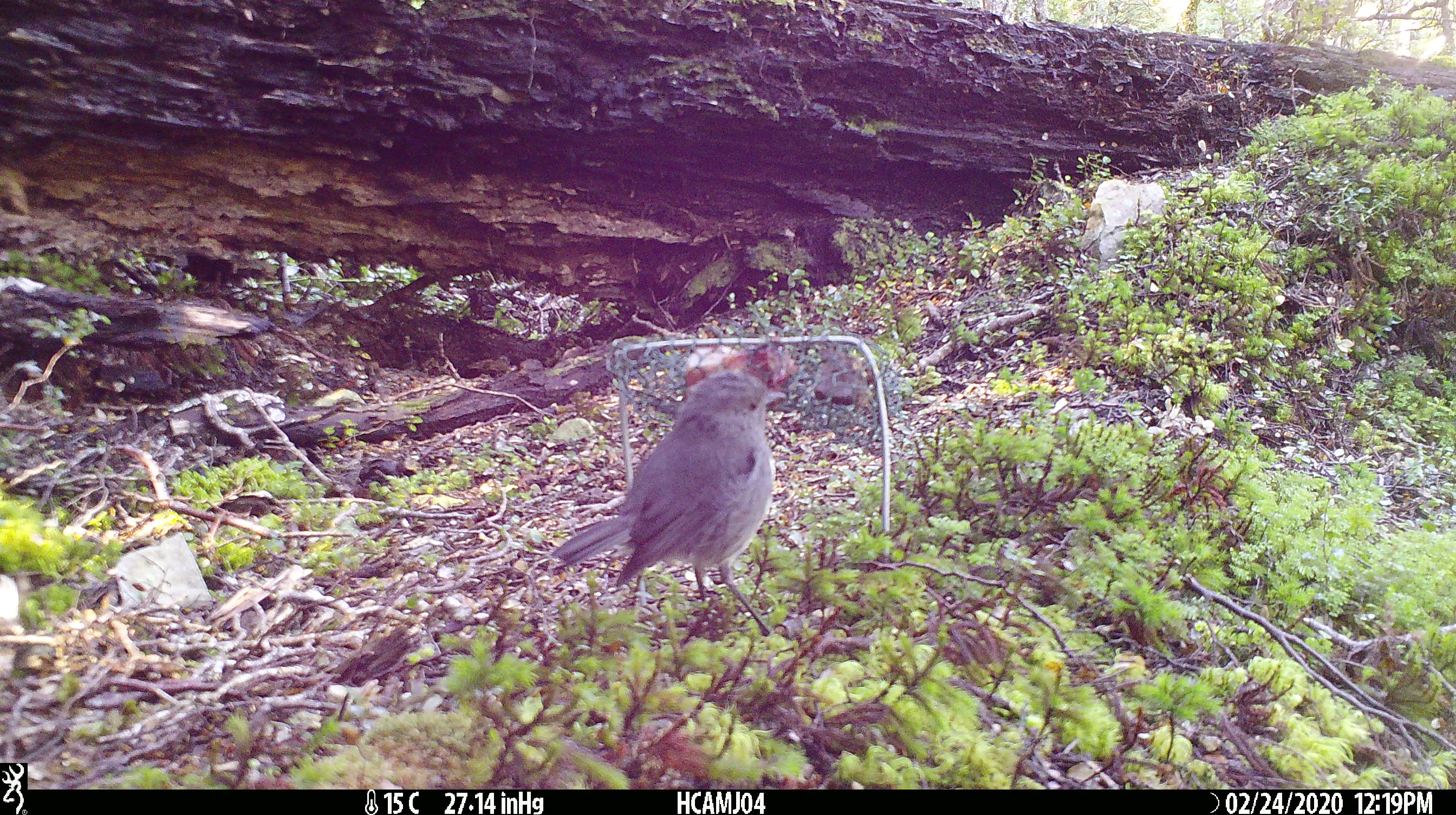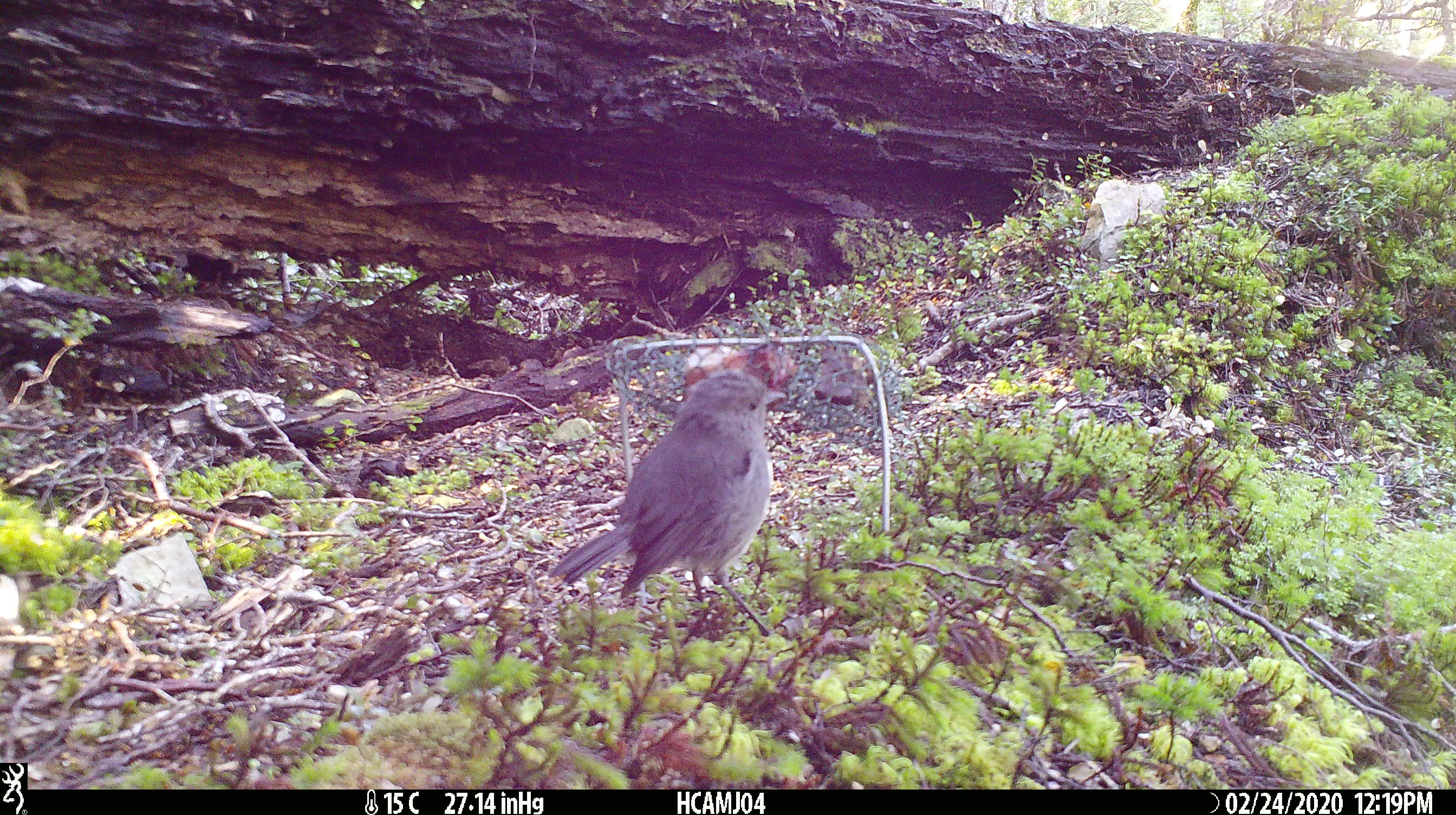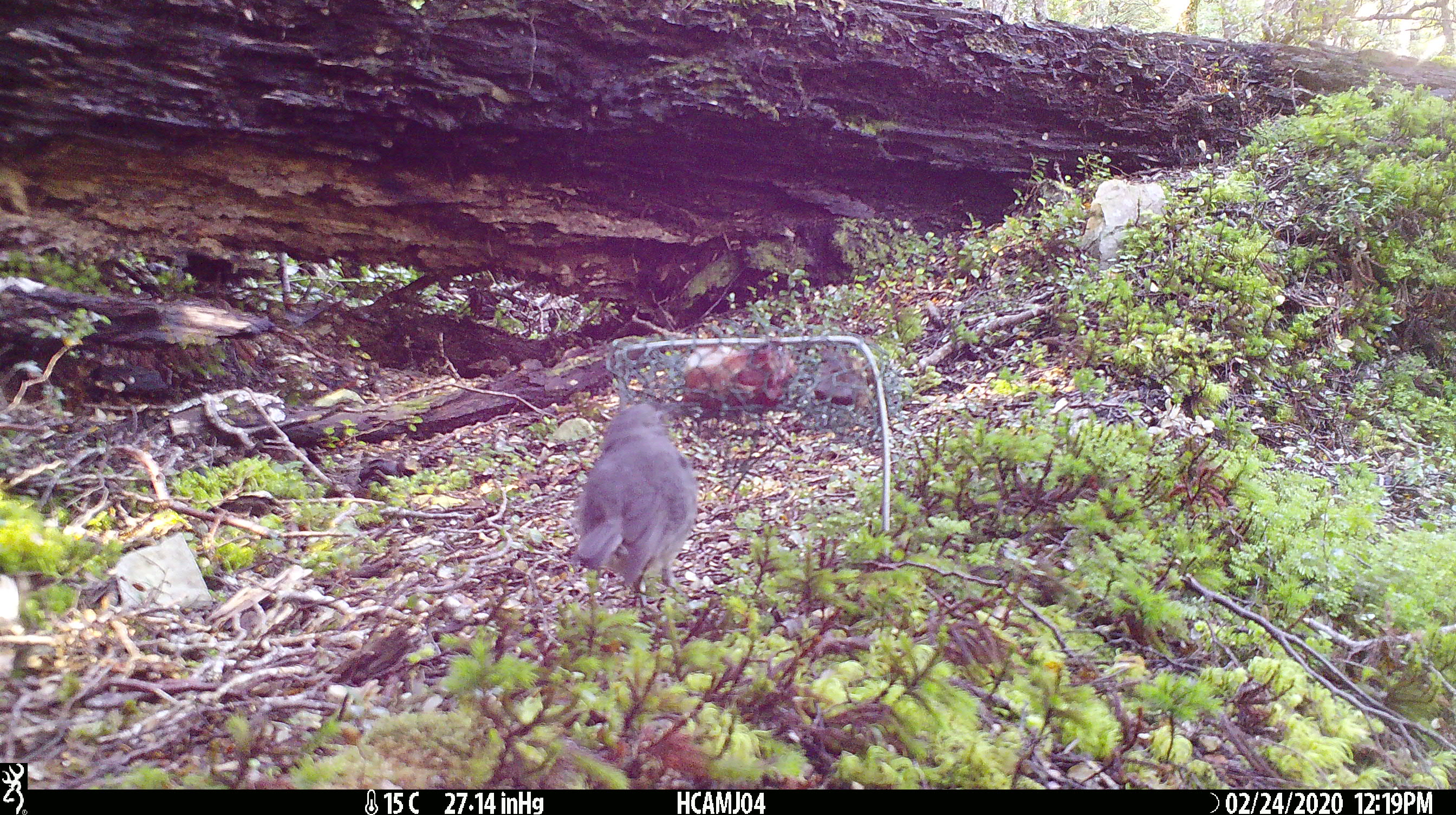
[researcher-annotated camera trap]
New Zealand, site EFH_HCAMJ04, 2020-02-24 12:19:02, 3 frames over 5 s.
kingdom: Animalia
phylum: Chordata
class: Aves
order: Passeriformes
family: Petroicidae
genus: Petroica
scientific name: Petroica australis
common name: new zealand robin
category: robin